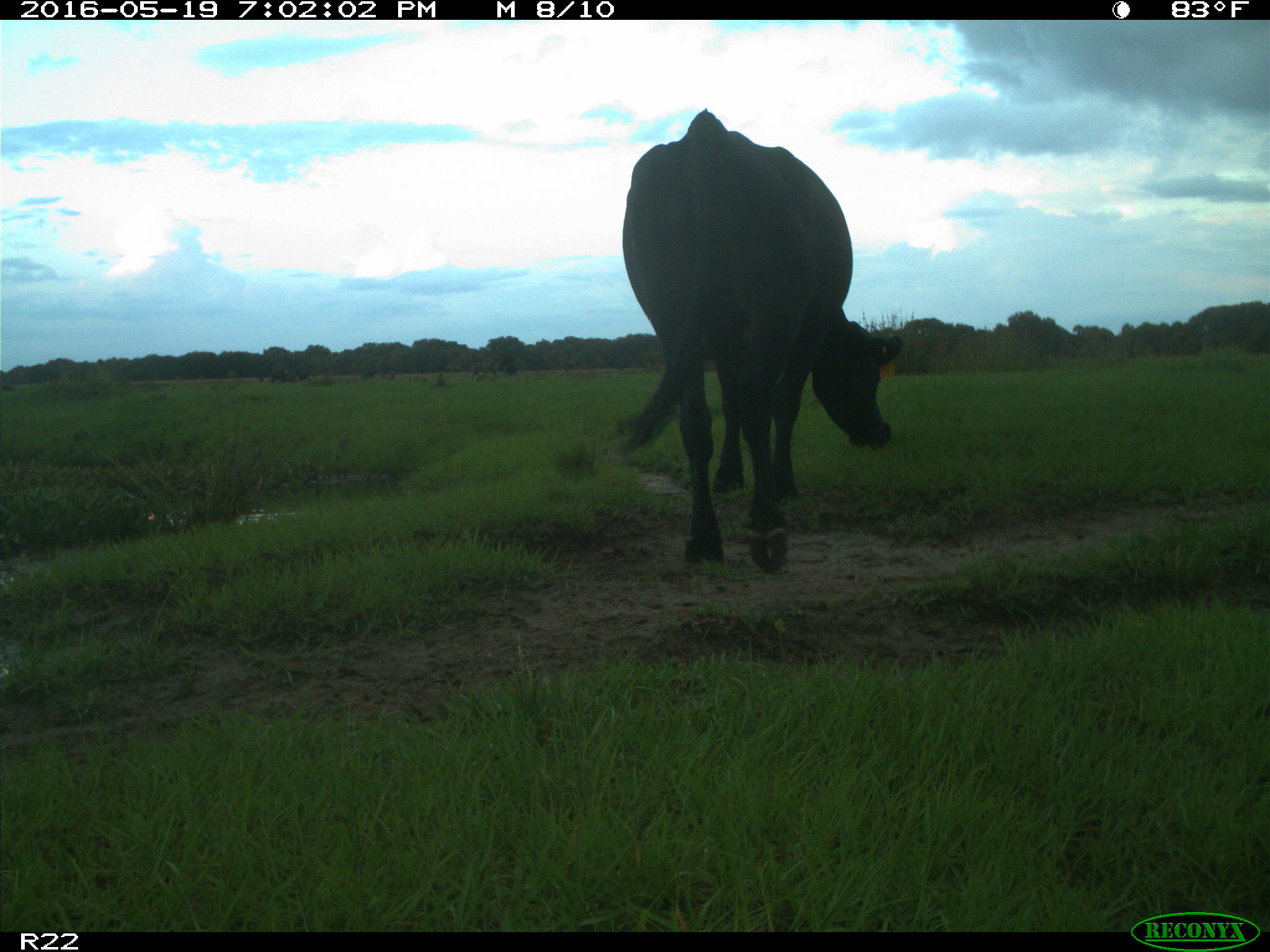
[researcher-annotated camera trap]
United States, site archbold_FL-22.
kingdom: Animalia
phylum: Chordata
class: Mammalia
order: Artiodactyla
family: Bovidae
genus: Bos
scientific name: Bos taurus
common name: domestic cow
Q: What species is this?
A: Bos taurus (domestic cow).